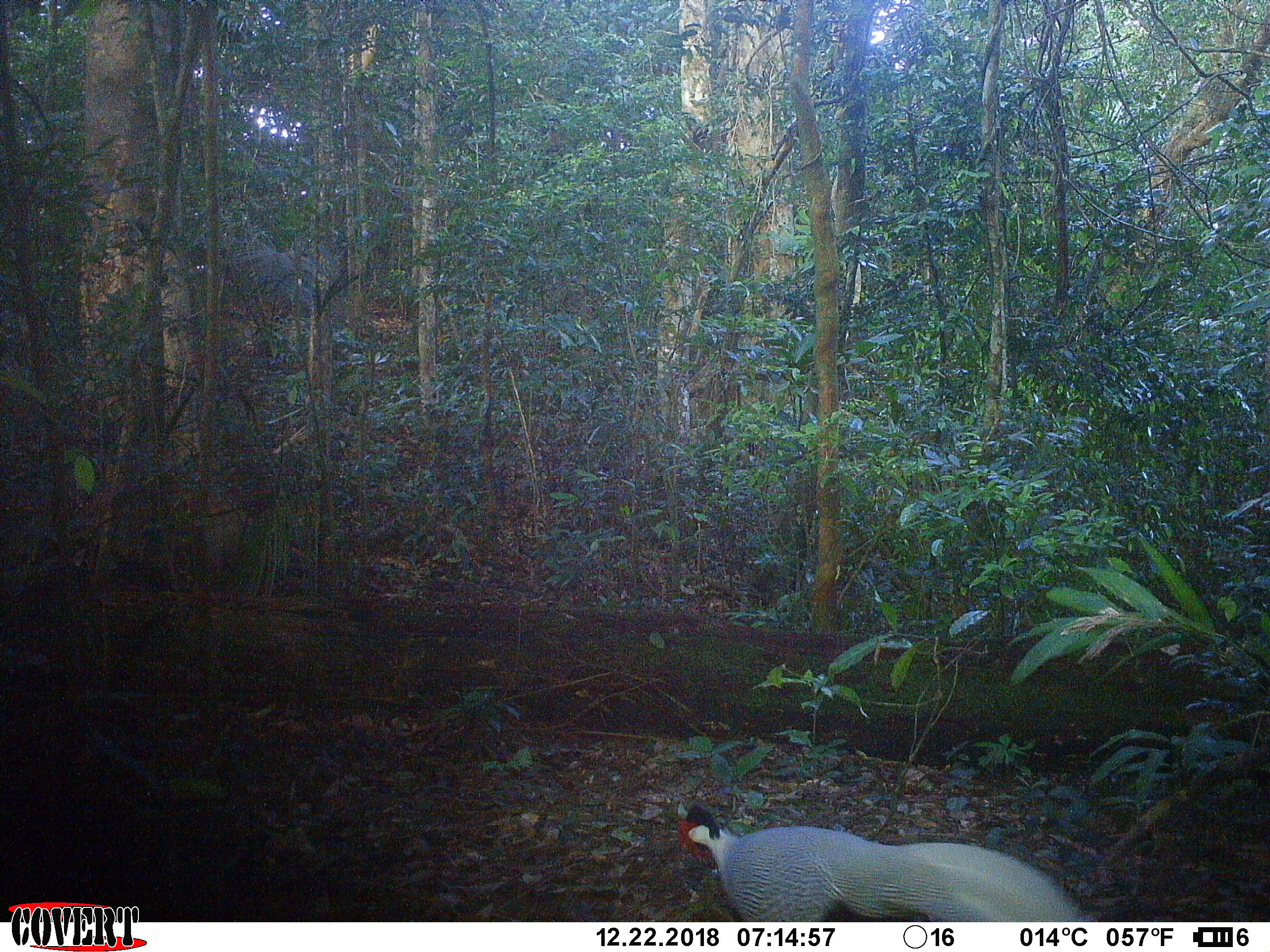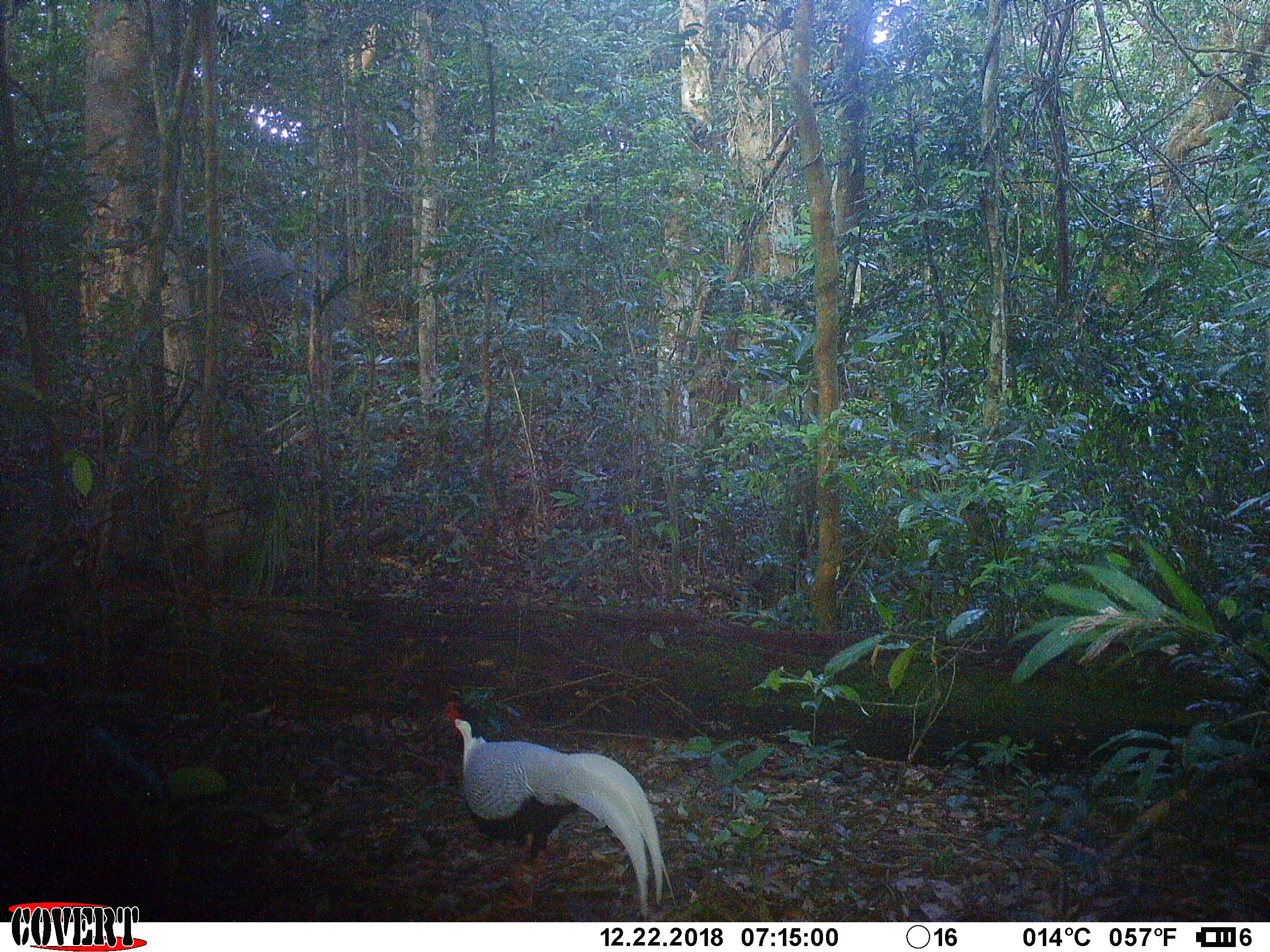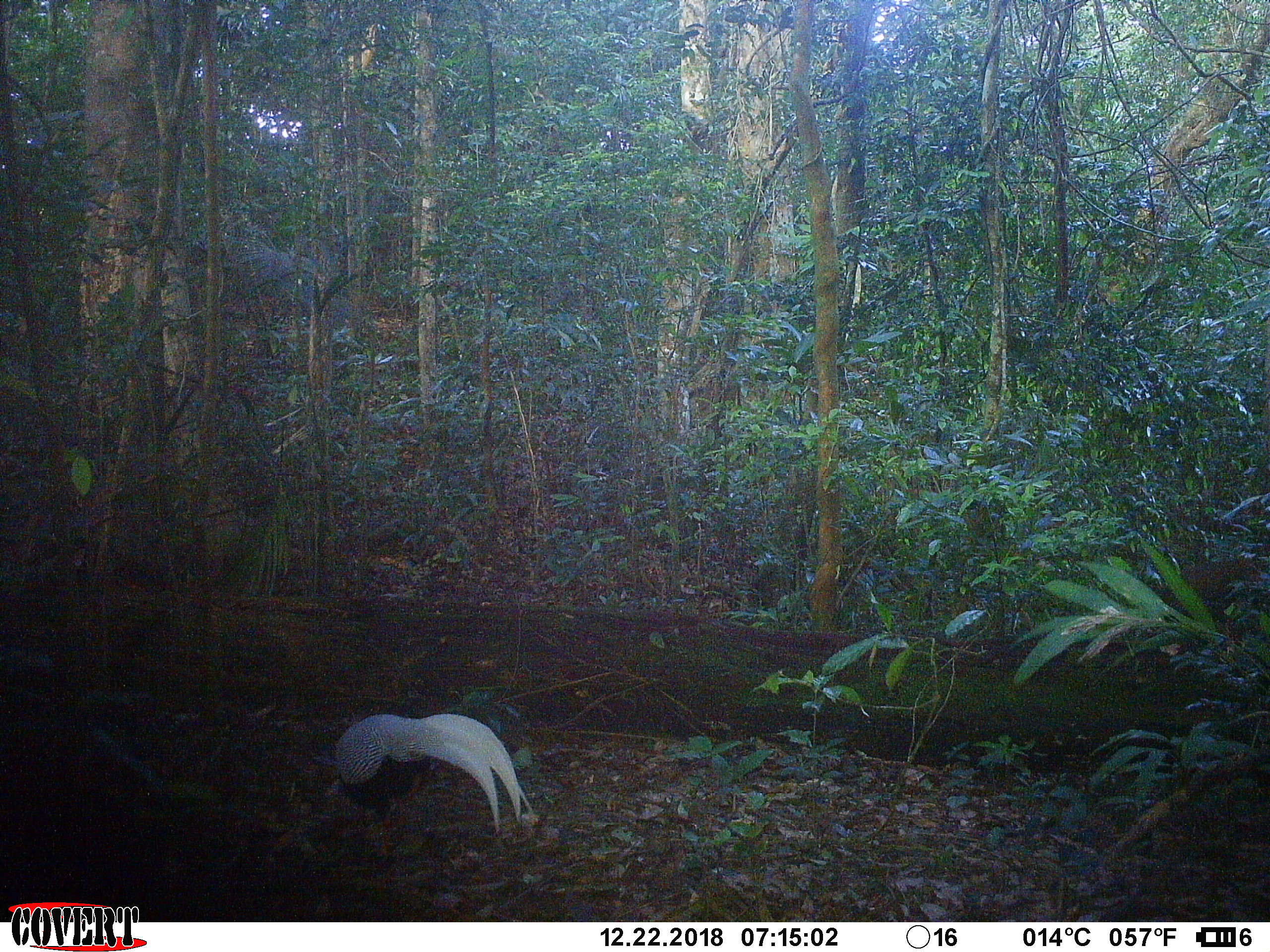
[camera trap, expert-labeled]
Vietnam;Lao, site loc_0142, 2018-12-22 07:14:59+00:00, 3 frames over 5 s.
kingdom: Animalia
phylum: Chordata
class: Aves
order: Galliformes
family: Phasianidae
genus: Lophura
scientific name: Lophura nycthemera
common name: silver pheasant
Silver pheasant (Lophura nycthemera). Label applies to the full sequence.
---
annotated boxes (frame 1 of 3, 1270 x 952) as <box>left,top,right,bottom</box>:
silver pheasant: <box>675,802,1083,922</box>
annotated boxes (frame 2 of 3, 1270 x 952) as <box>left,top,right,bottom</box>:
silver pheasant: <box>444,699,678,917</box>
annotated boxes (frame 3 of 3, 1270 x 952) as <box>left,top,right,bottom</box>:
silver pheasant: <box>331,709,536,864</box>